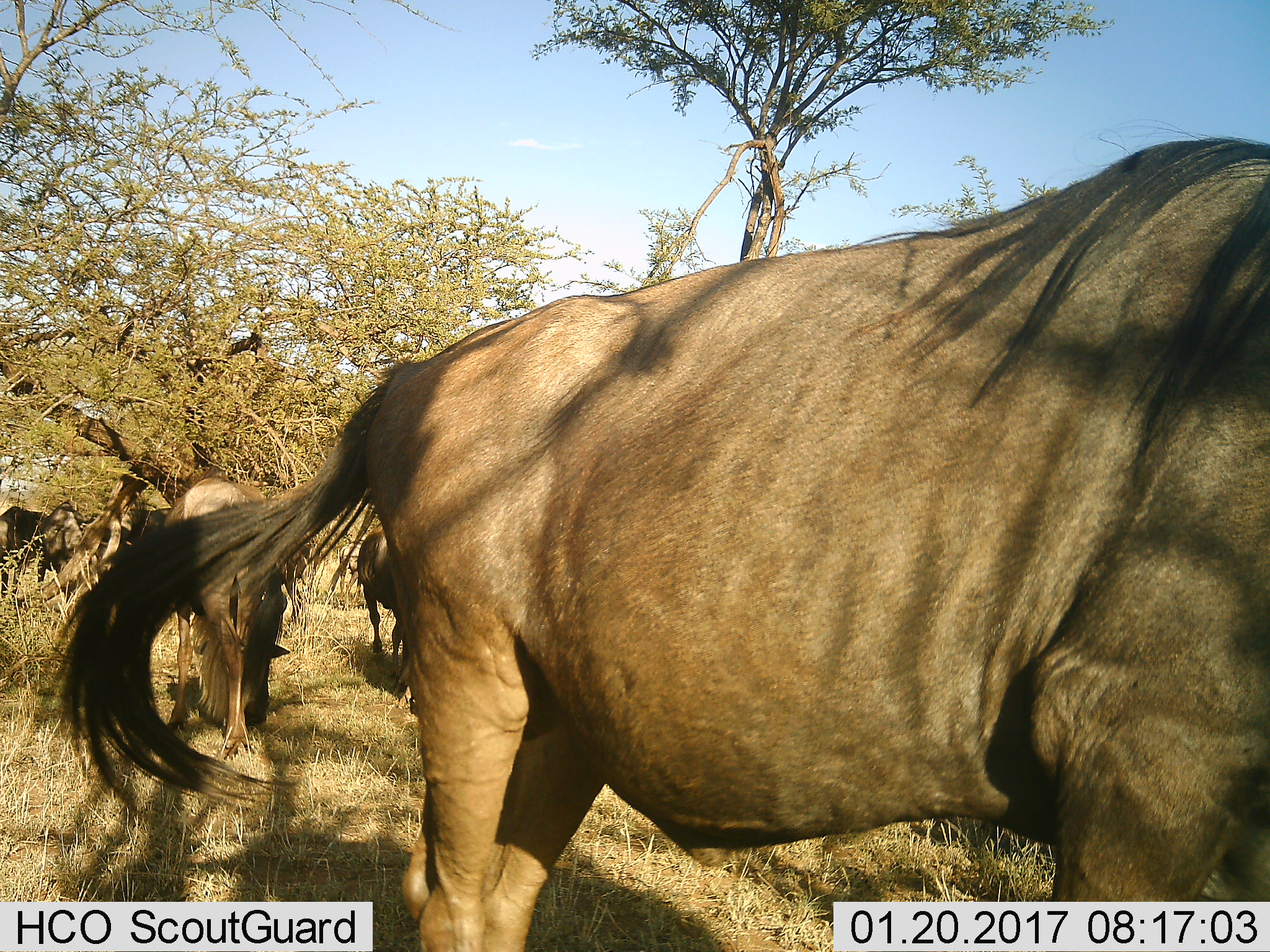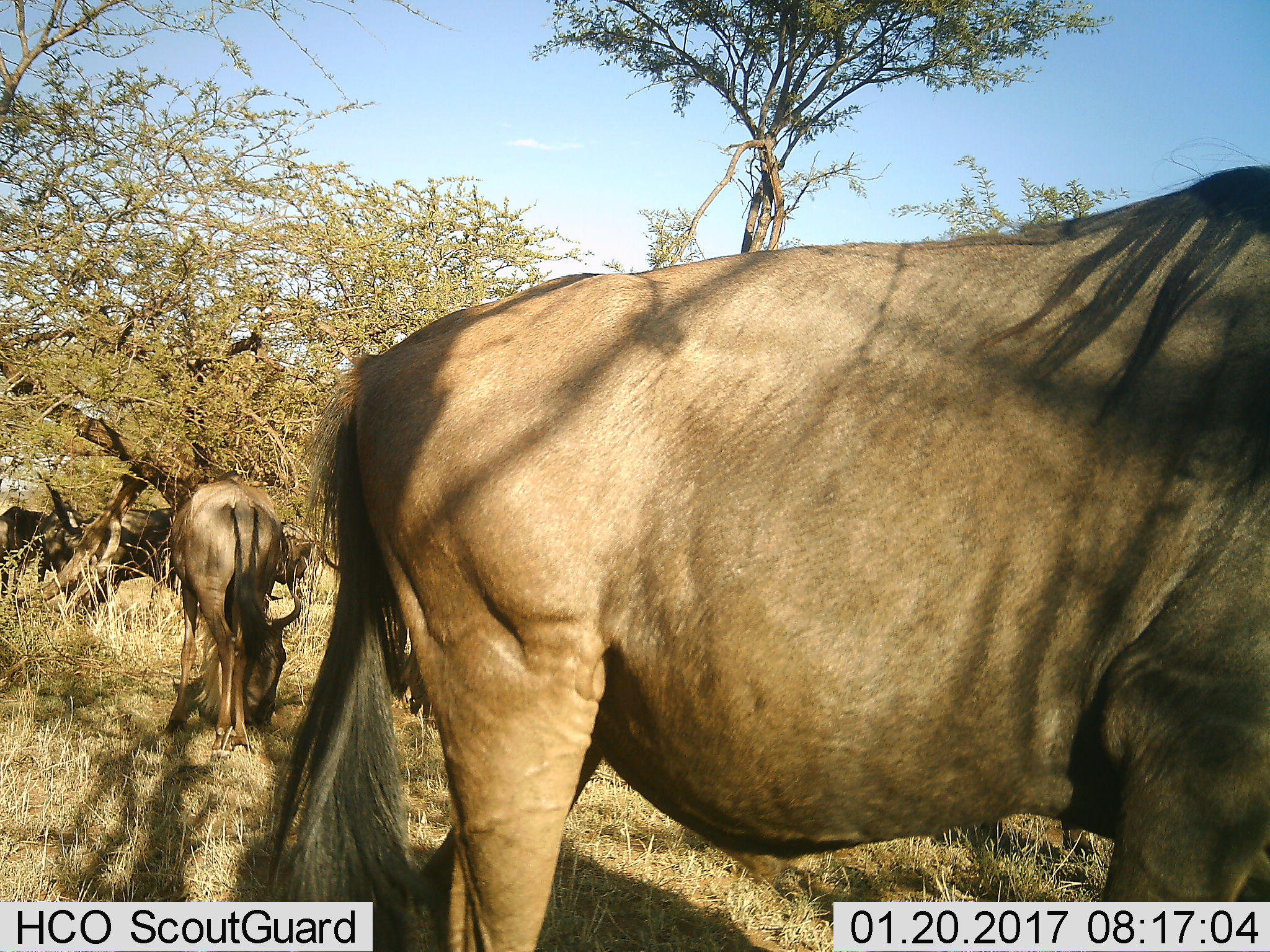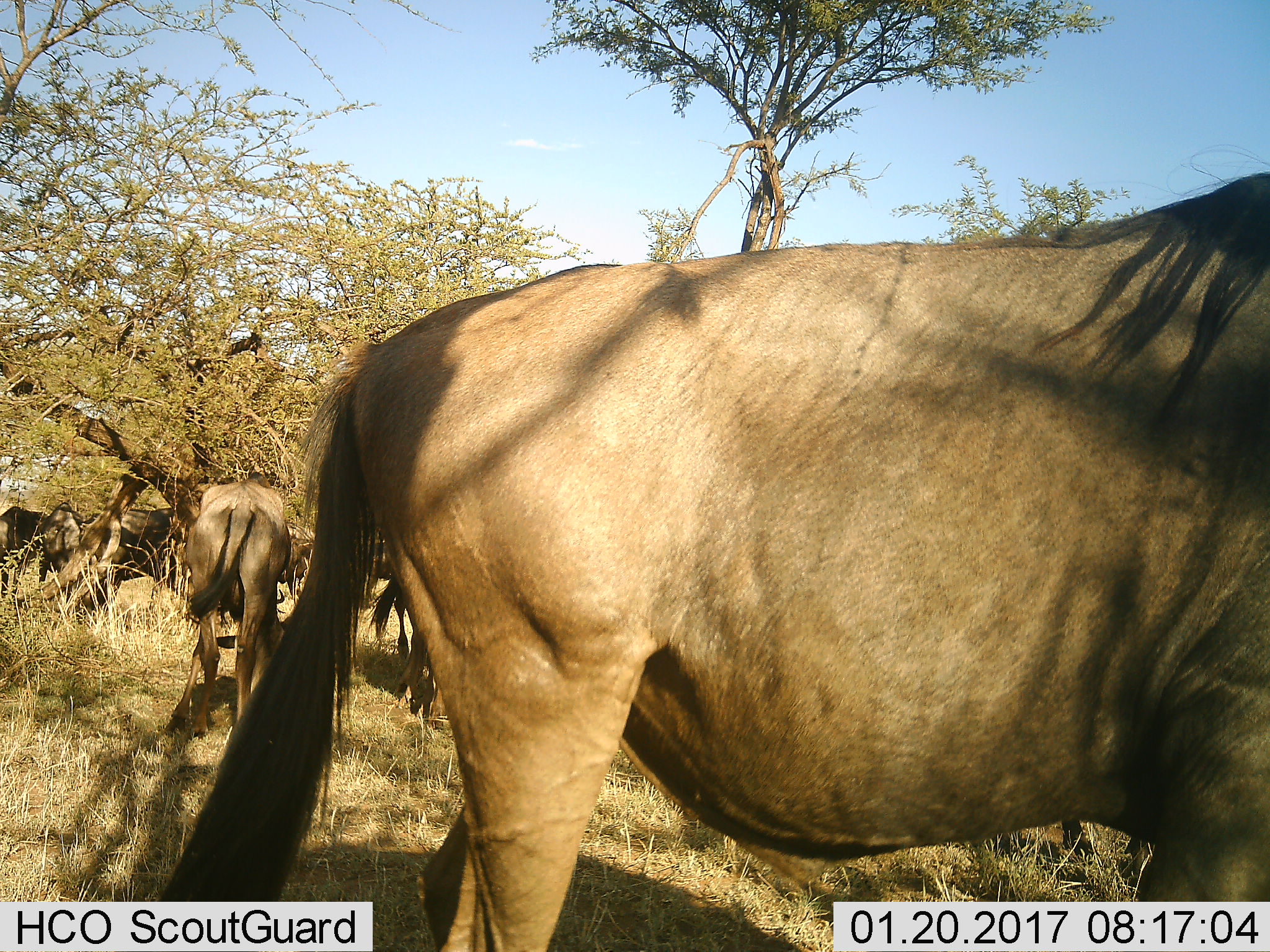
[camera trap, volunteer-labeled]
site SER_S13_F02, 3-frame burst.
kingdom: Animalia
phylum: Chordata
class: Mammalia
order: Artiodactyla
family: Bovidae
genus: Connochaetes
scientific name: Connochaetes taurinus taurinus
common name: blue wildebeest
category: wildebeestblue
Wildebeestblue (blue wildebeest) (Connochaetes taurinus taurinus), count 5. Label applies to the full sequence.